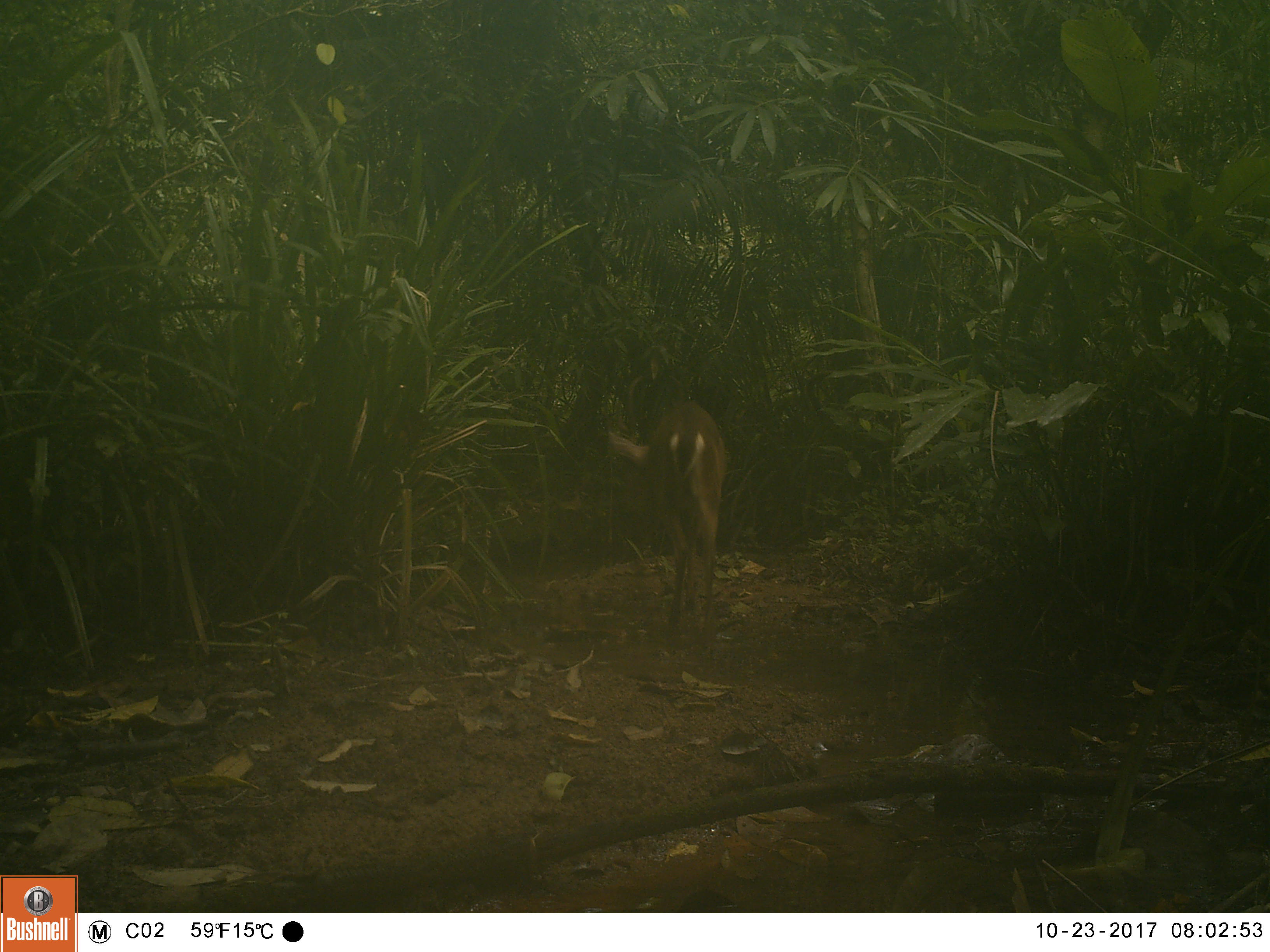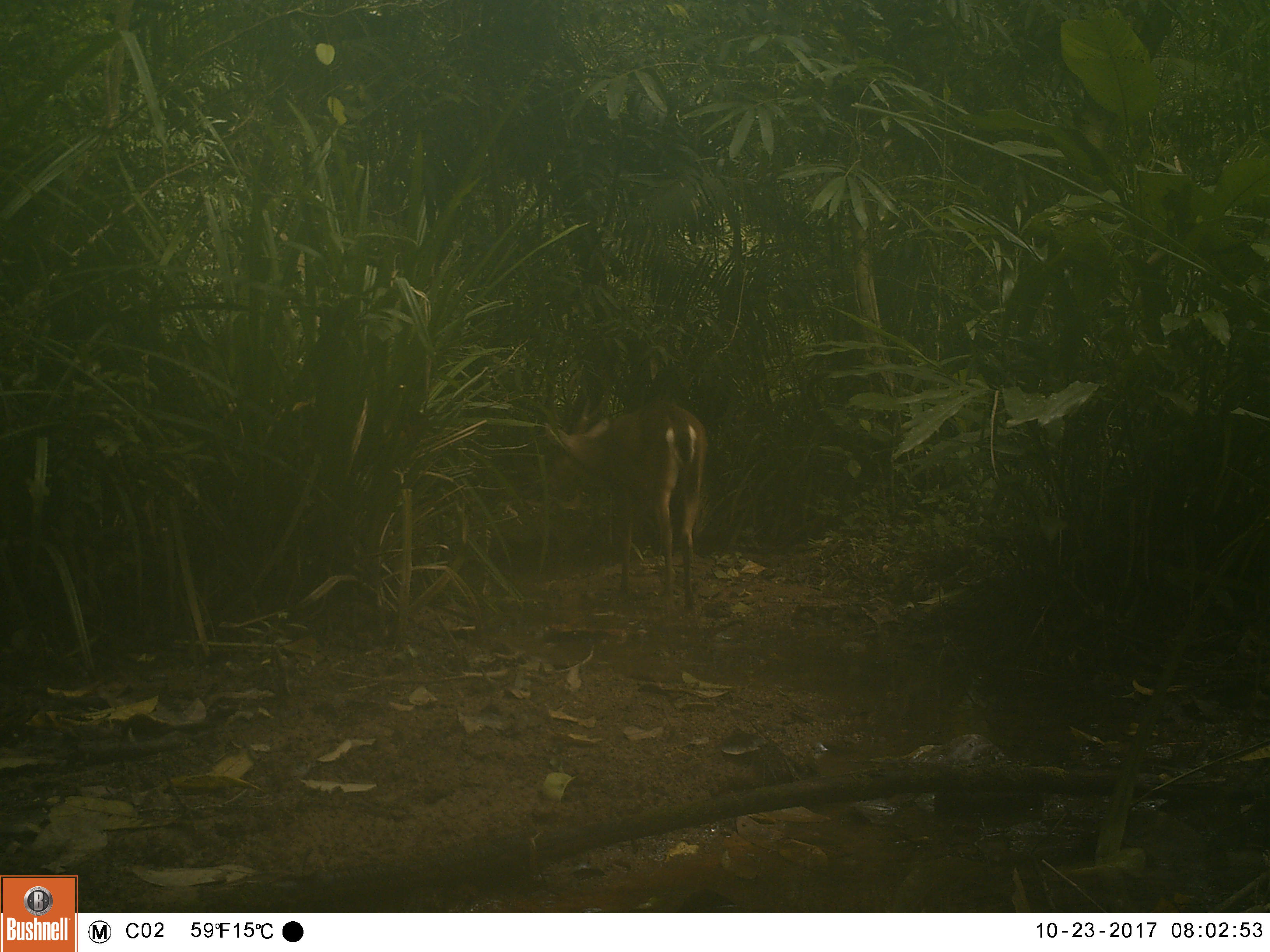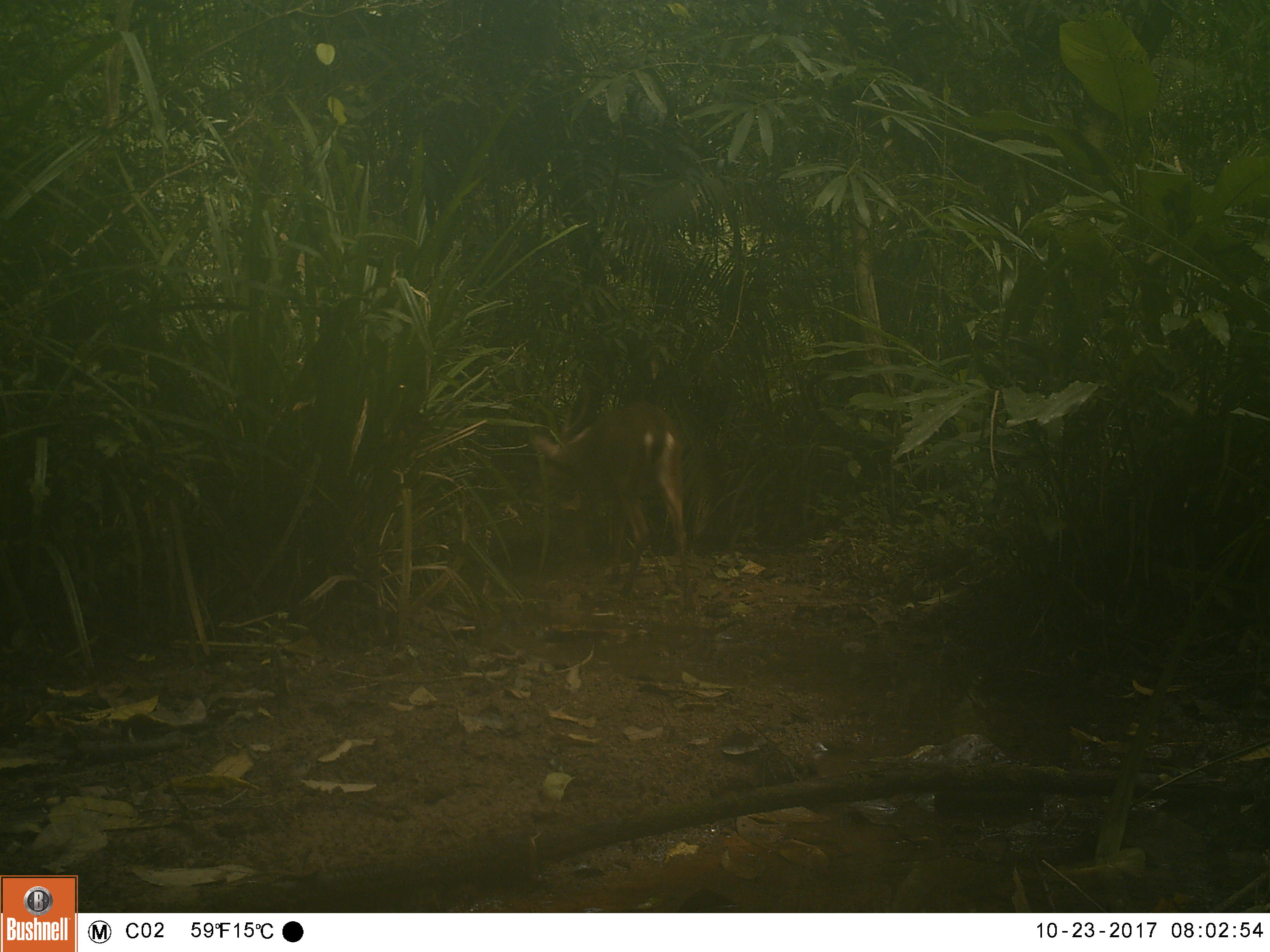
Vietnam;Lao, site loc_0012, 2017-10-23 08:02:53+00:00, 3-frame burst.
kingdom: Animalia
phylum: Chordata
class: Mammalia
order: Artiodactyla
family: Cervidae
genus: Muntiacus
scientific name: Muntiacus vuquangensis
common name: large-antlered muntjac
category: large antlered muntjac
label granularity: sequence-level